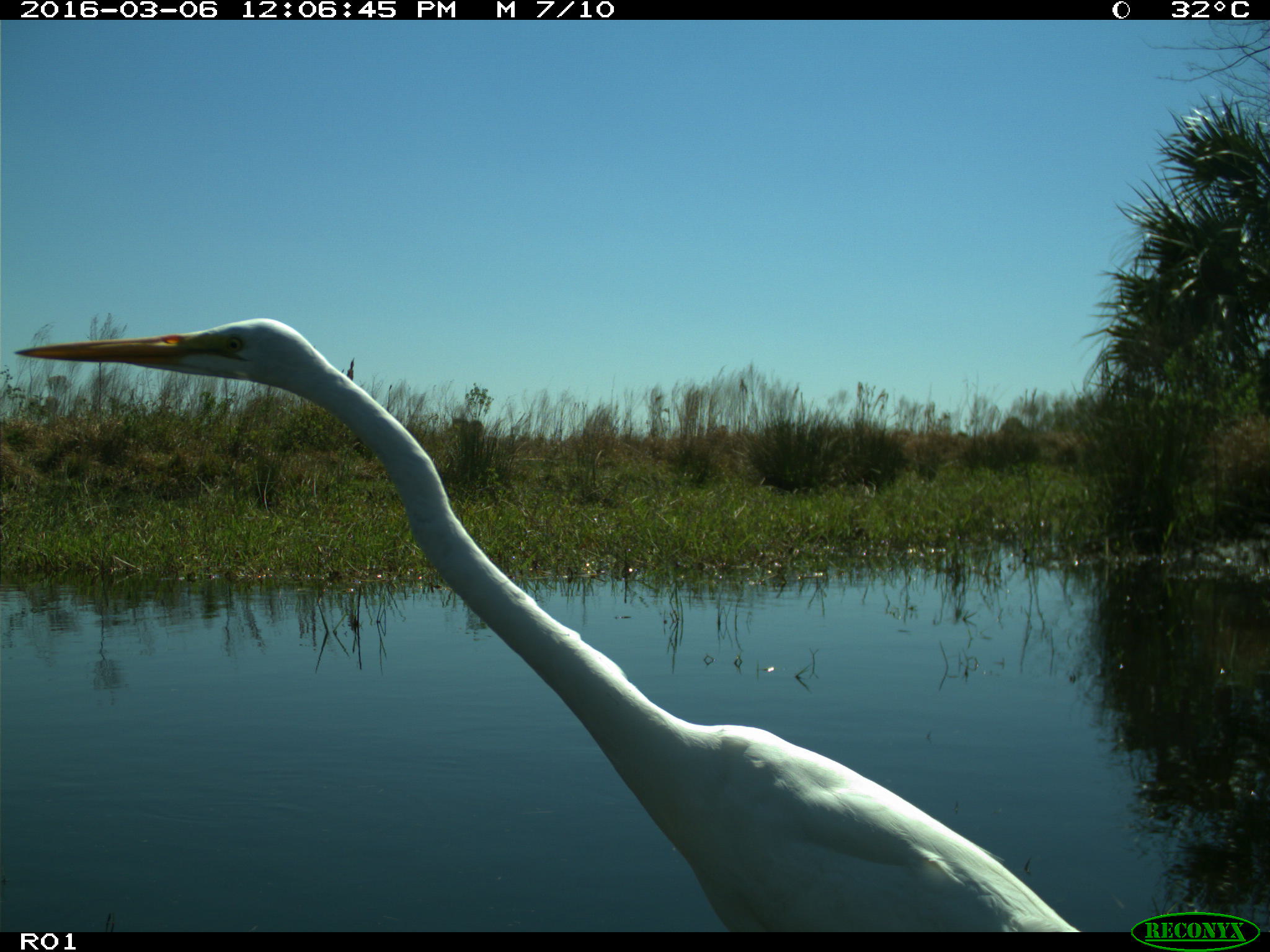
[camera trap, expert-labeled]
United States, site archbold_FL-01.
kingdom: Animalia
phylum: Chordata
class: Aves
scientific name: Aves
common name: birds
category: unidentified bird